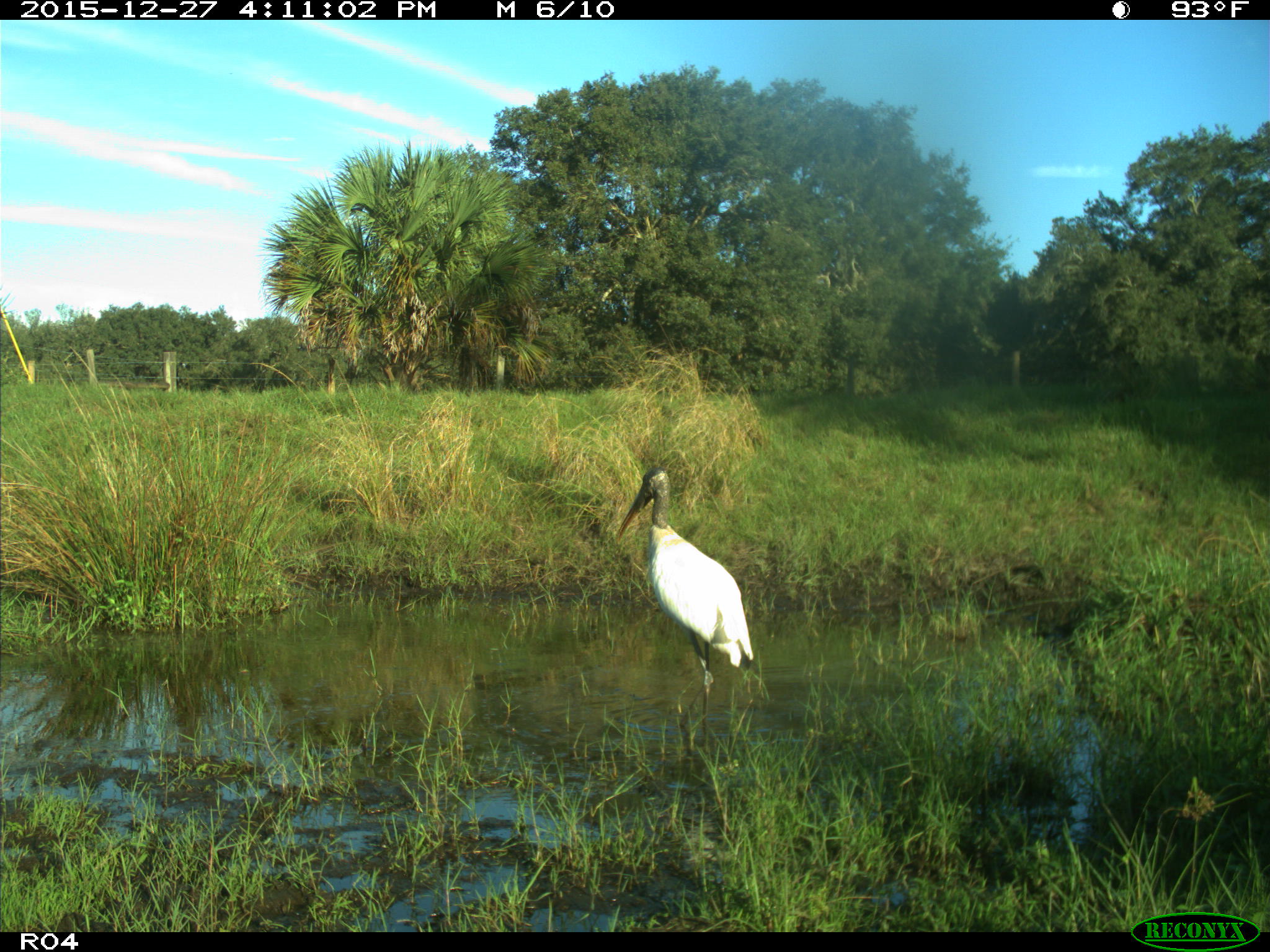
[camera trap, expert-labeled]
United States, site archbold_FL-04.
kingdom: Animalia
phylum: Chordata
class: Aves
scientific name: Aves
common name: birds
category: unidentified bird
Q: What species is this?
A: Unidentified bird (birds) (Aves).